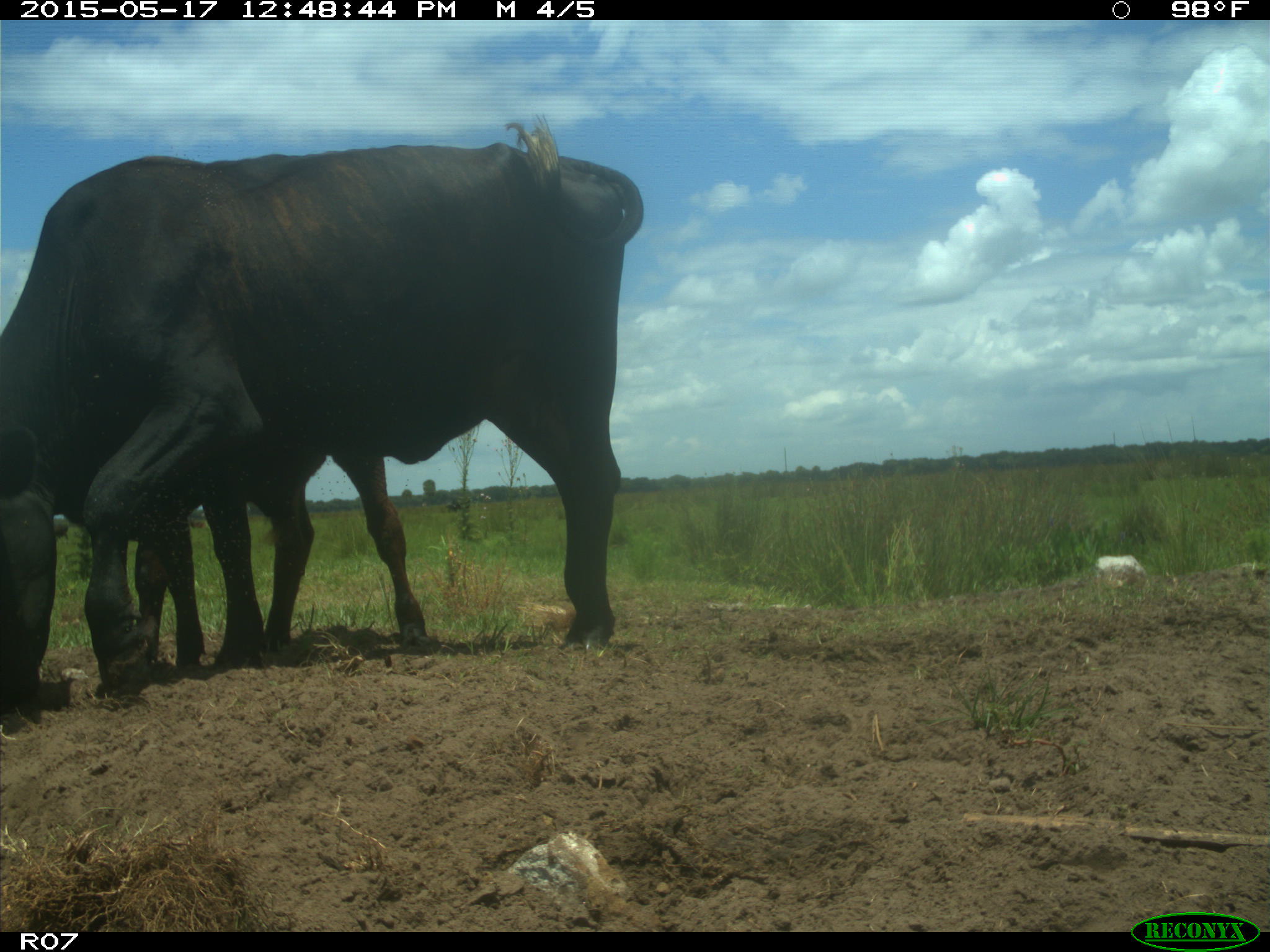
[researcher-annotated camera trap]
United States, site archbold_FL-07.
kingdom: Animalia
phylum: Chordata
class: Mammalia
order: Artiodactyla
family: Bovidae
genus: Bos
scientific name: Bos taurus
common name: domestic cow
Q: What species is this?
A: Bos taurus (domestic cow).